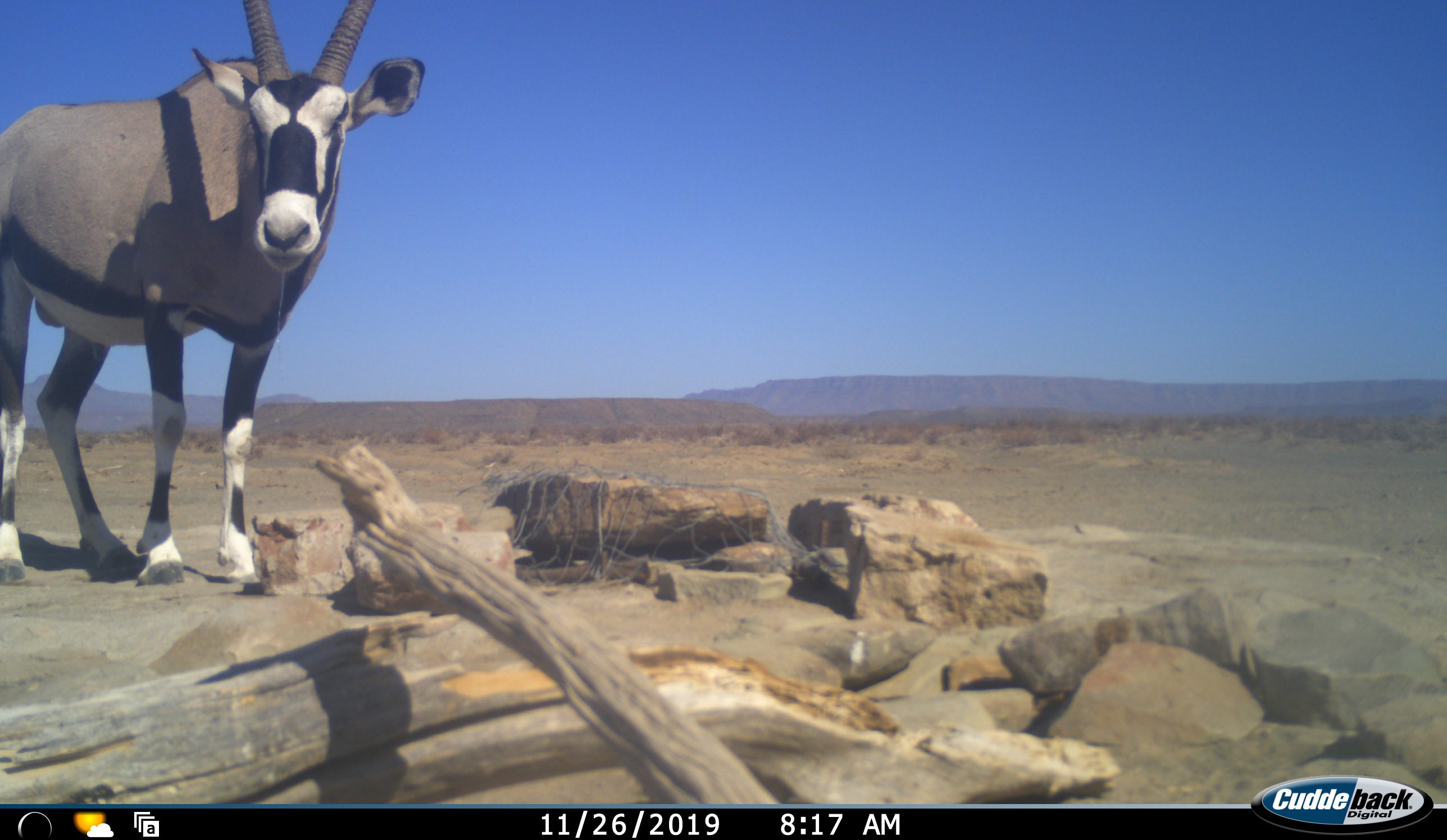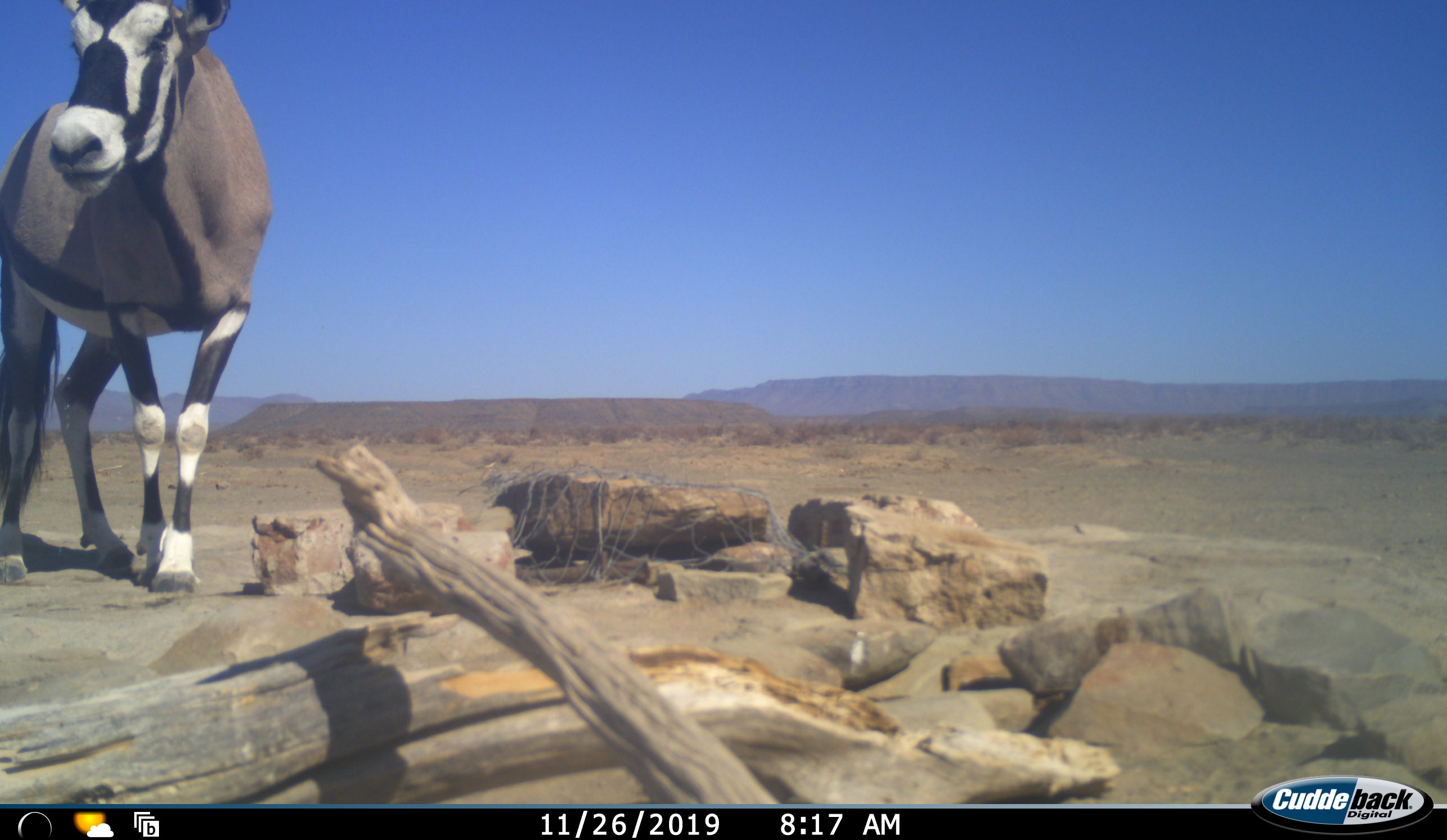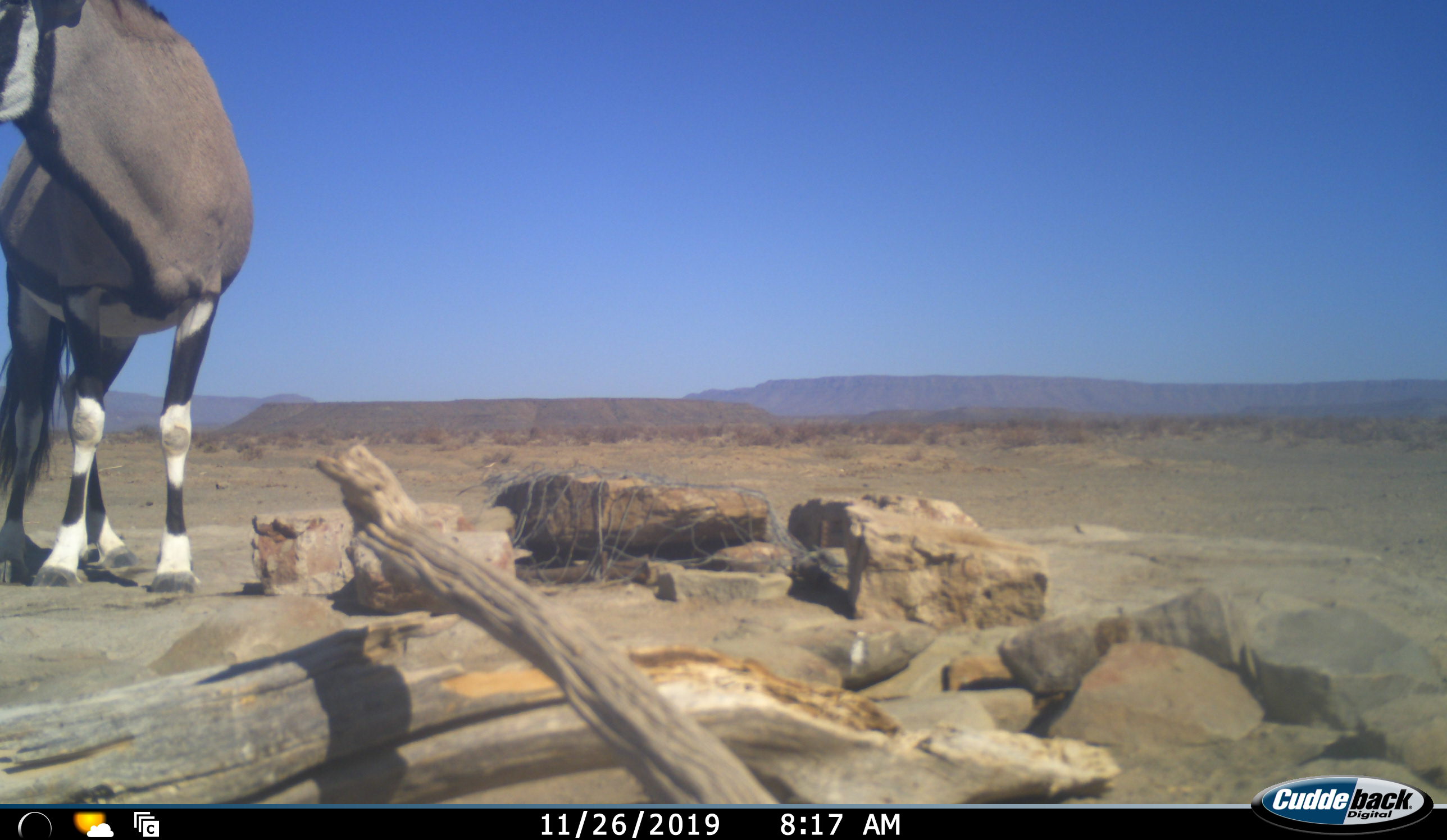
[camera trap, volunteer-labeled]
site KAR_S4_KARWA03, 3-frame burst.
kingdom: Animalia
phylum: Chordata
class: Mammalia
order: Artiodactyla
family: Bovidae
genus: Oryx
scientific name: Oryx gazella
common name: gemsbok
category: oryx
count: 1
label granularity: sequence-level